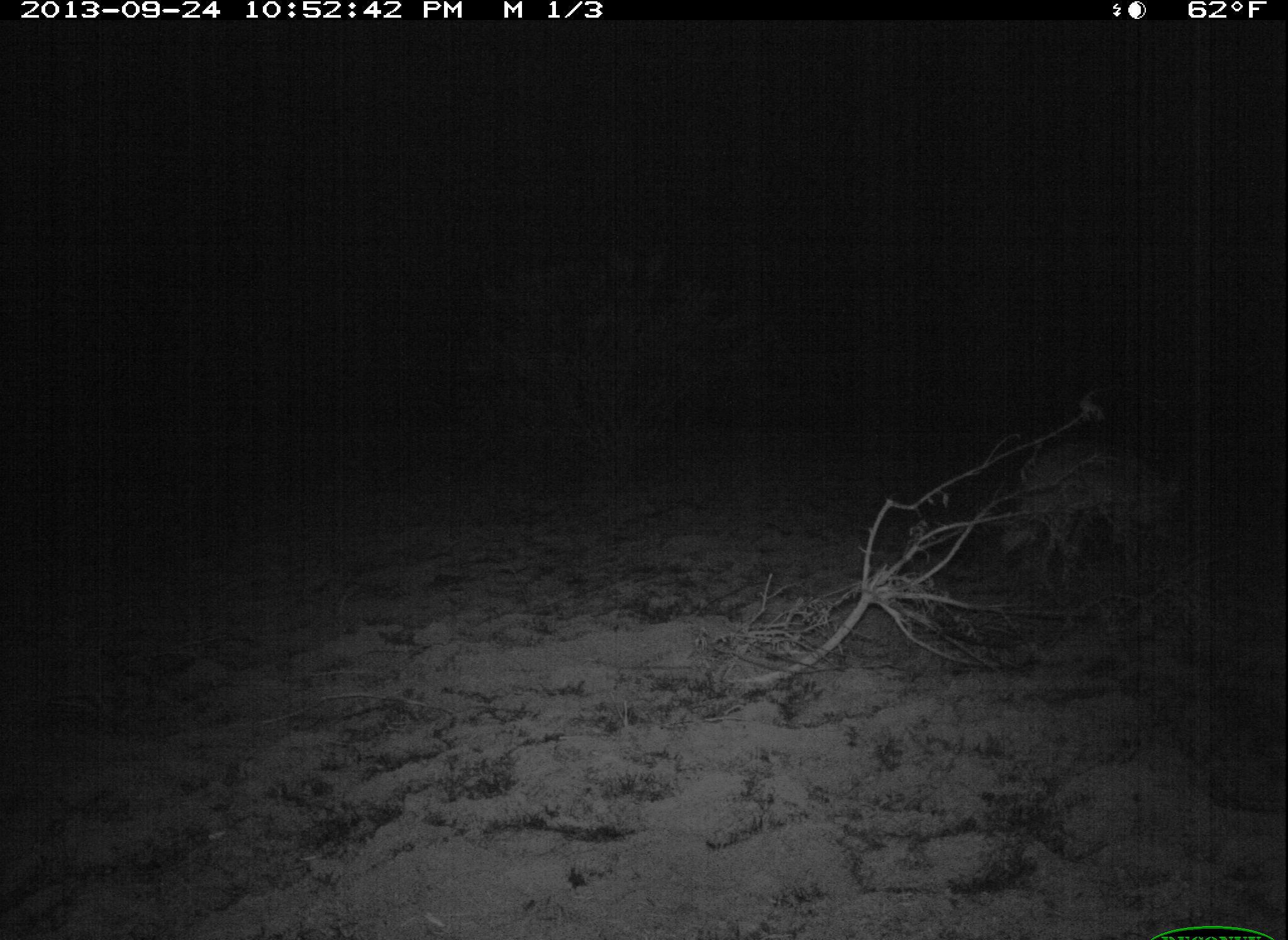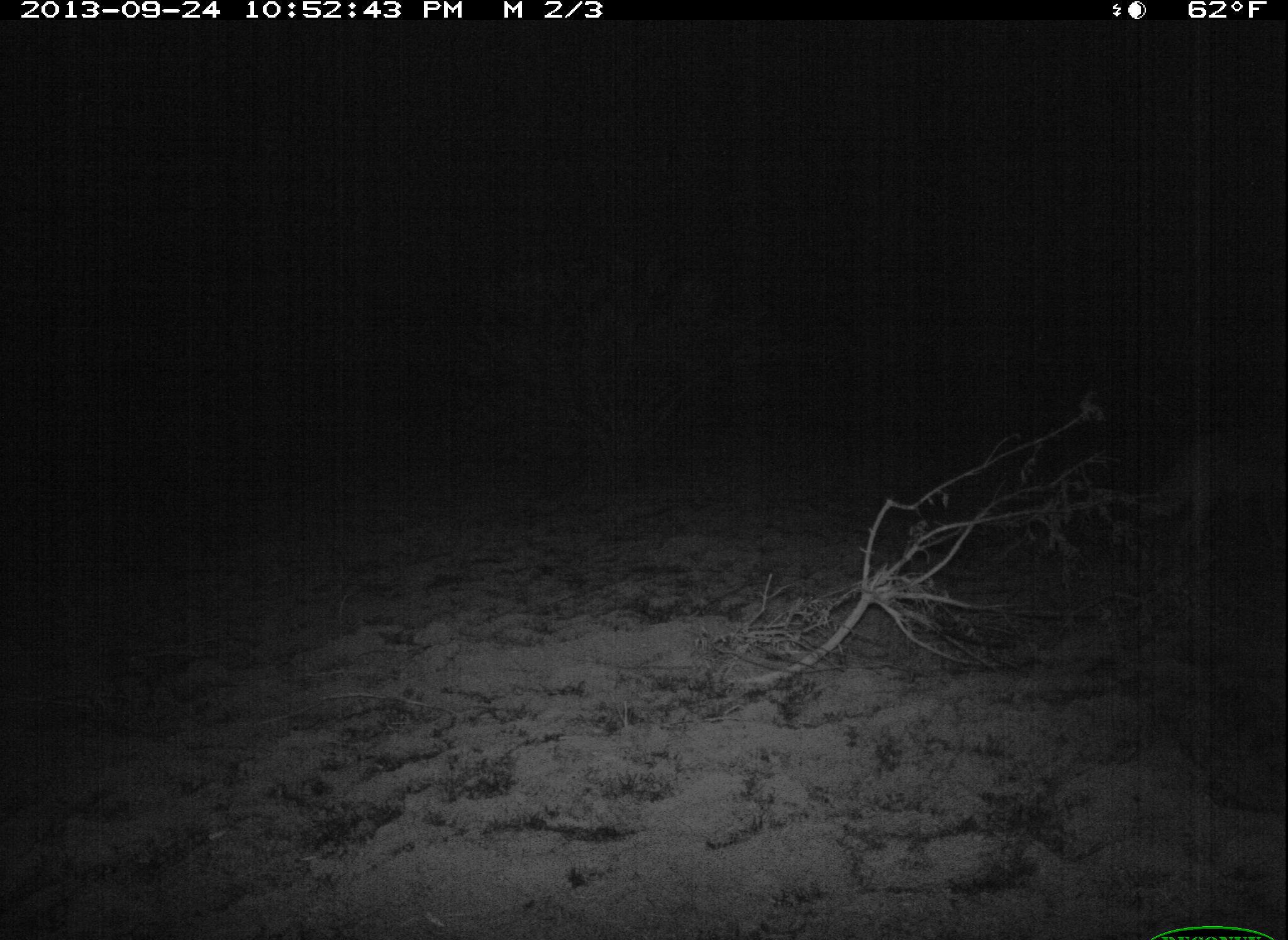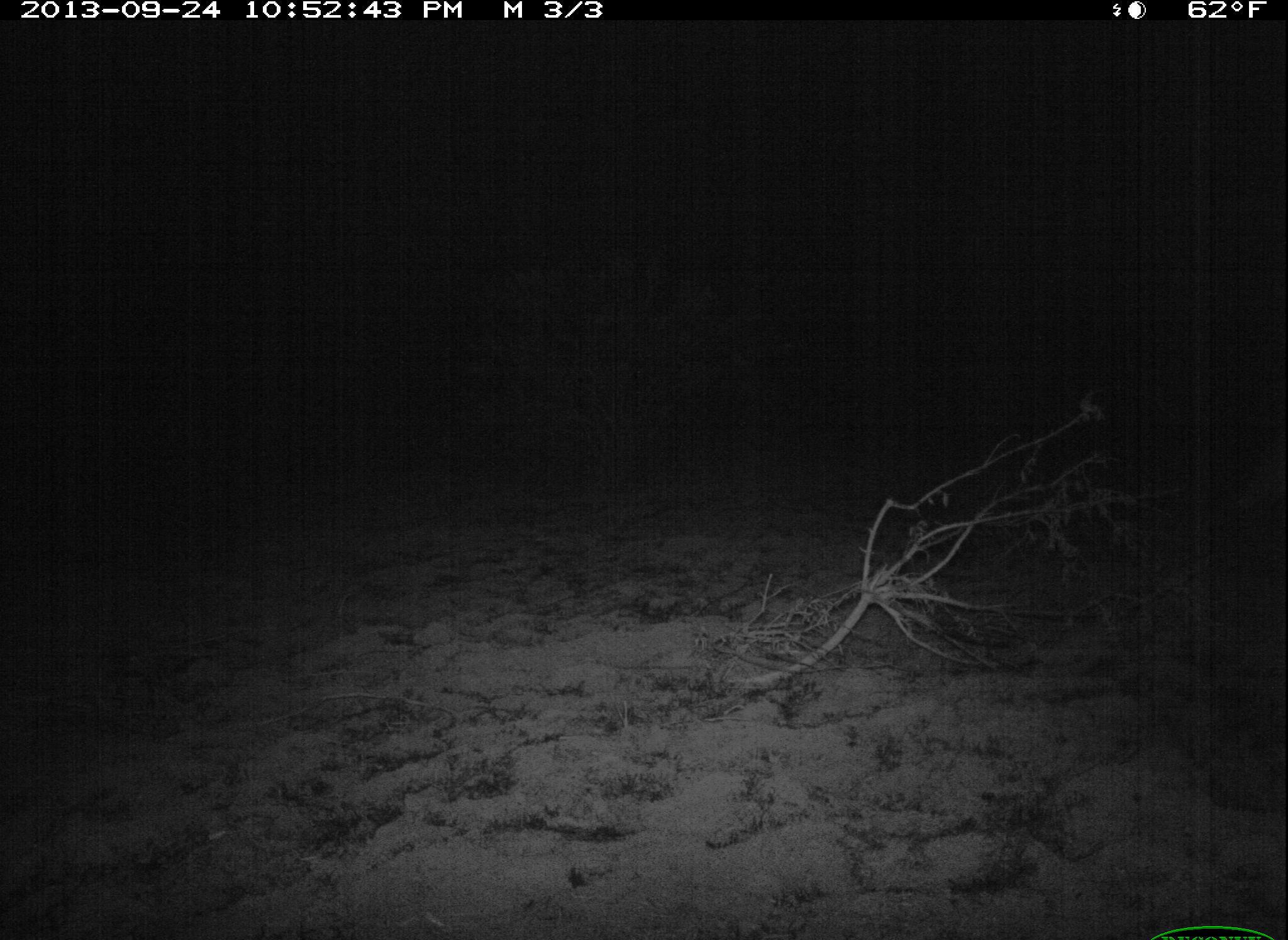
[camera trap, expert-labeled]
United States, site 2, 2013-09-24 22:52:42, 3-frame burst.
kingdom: Animalia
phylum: Chordata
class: Mammalia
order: Carnivora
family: Canidae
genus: Canis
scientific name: Canis latrans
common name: coyote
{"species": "coyote (Canis latrans)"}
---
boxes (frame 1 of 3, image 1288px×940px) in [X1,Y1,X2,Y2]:
coyote: [999,441,1182,593]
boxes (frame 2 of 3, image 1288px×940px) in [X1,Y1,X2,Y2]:
coyote: [1136,430,1288,543]